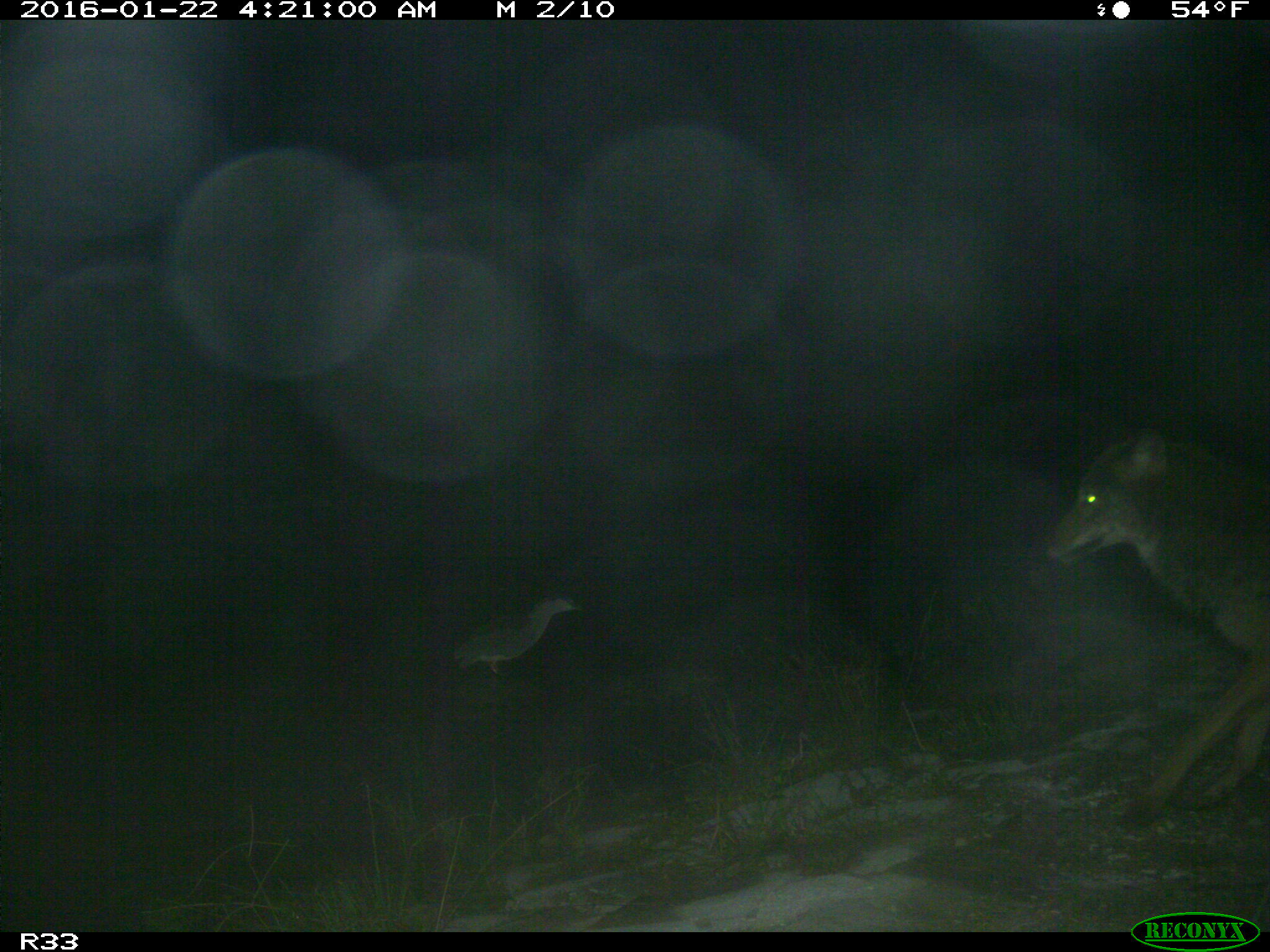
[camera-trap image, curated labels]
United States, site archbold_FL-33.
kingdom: Animalia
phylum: Chordata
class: Mammalia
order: Carnivora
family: Canidae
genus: Canis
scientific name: Canis latrans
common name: coyote